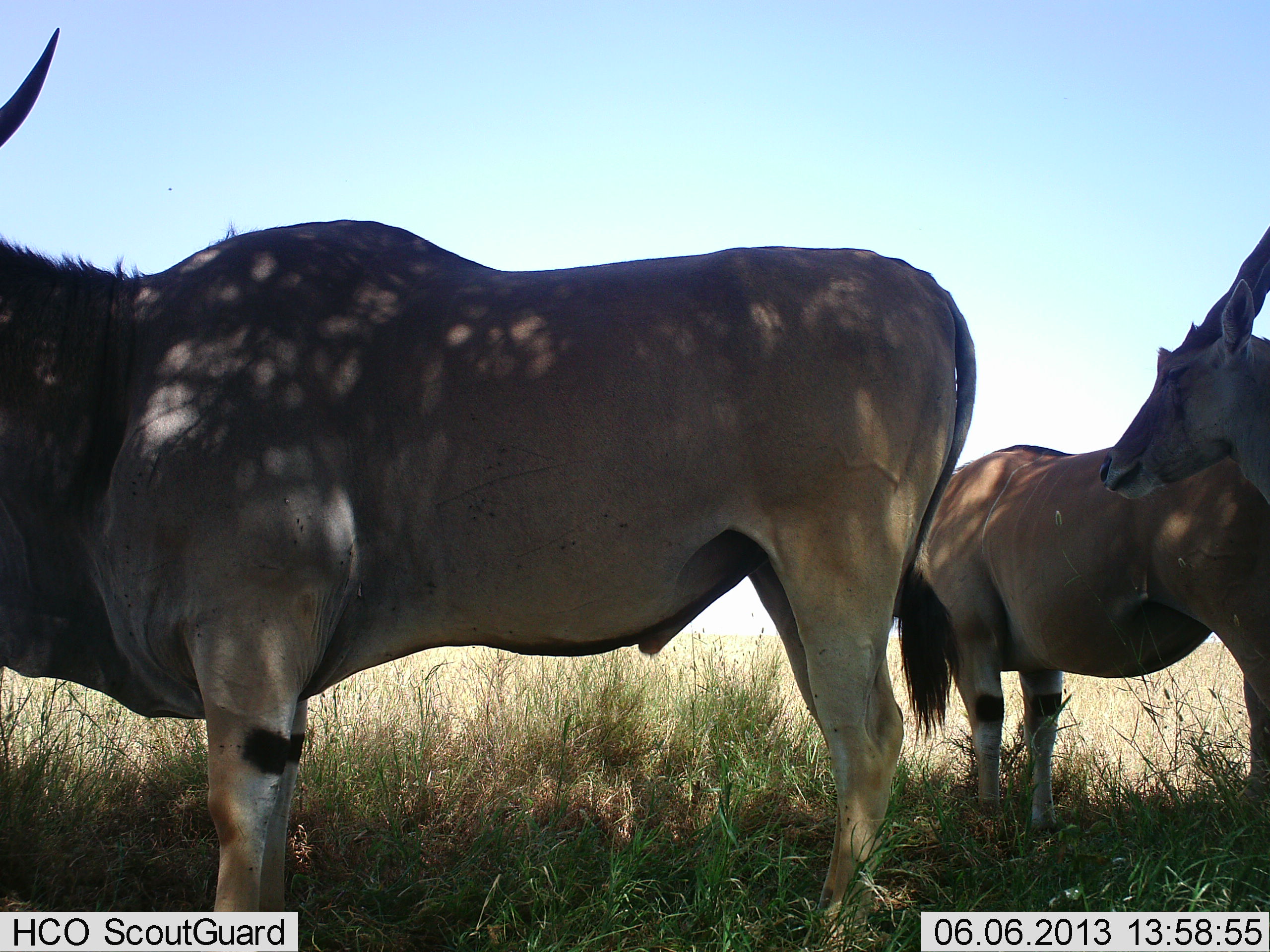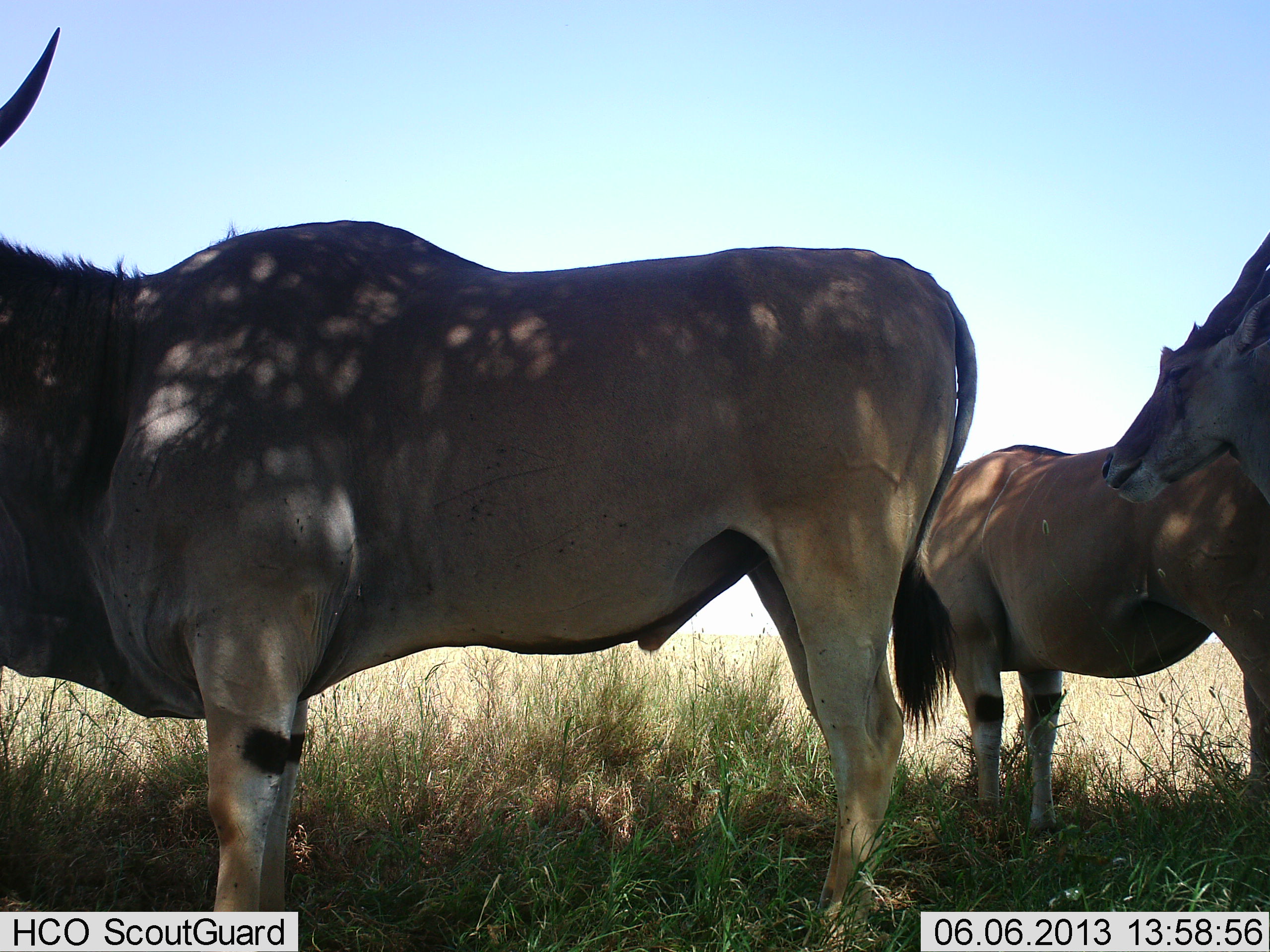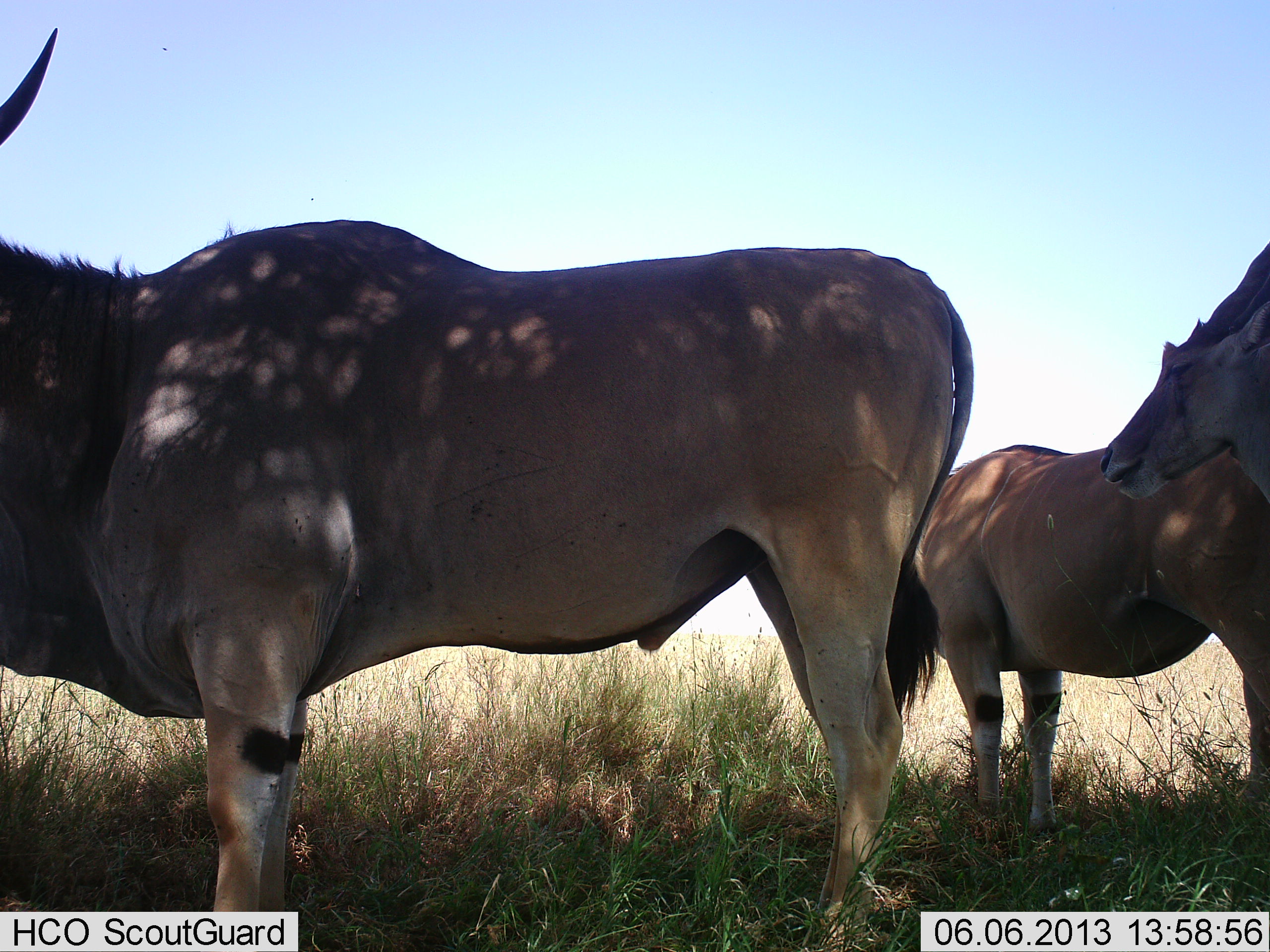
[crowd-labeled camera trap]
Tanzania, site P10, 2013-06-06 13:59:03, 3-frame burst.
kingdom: Animalia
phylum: Chordata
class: Mammalia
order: Artiodactyla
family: Bovidae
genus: Tragelaphus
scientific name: Tragelaphus oryx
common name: eland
Eland (Tragelaphus oryx), count 3. Behavior (volunteer vote fractions): standing 90%, resting 0%, moving 0%, interacting 0%. Young present (vote fraction): 0%. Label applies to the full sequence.